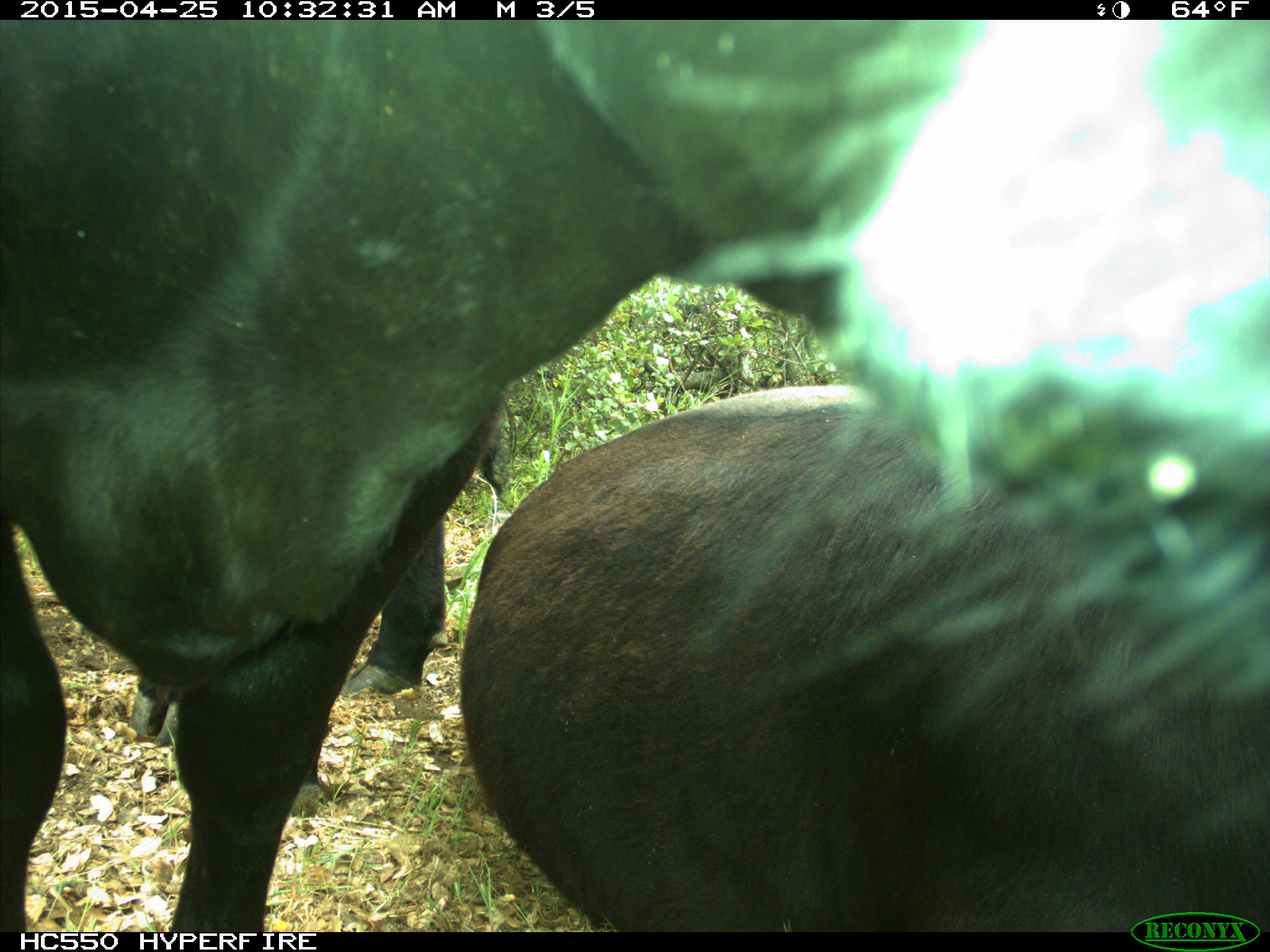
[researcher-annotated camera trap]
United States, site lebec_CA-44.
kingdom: Animalia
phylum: Chordata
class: Mammalia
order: Artiodactyla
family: Suidae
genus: Sus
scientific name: Sus scrofa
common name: wild boar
Sus scrofa (wild boar).